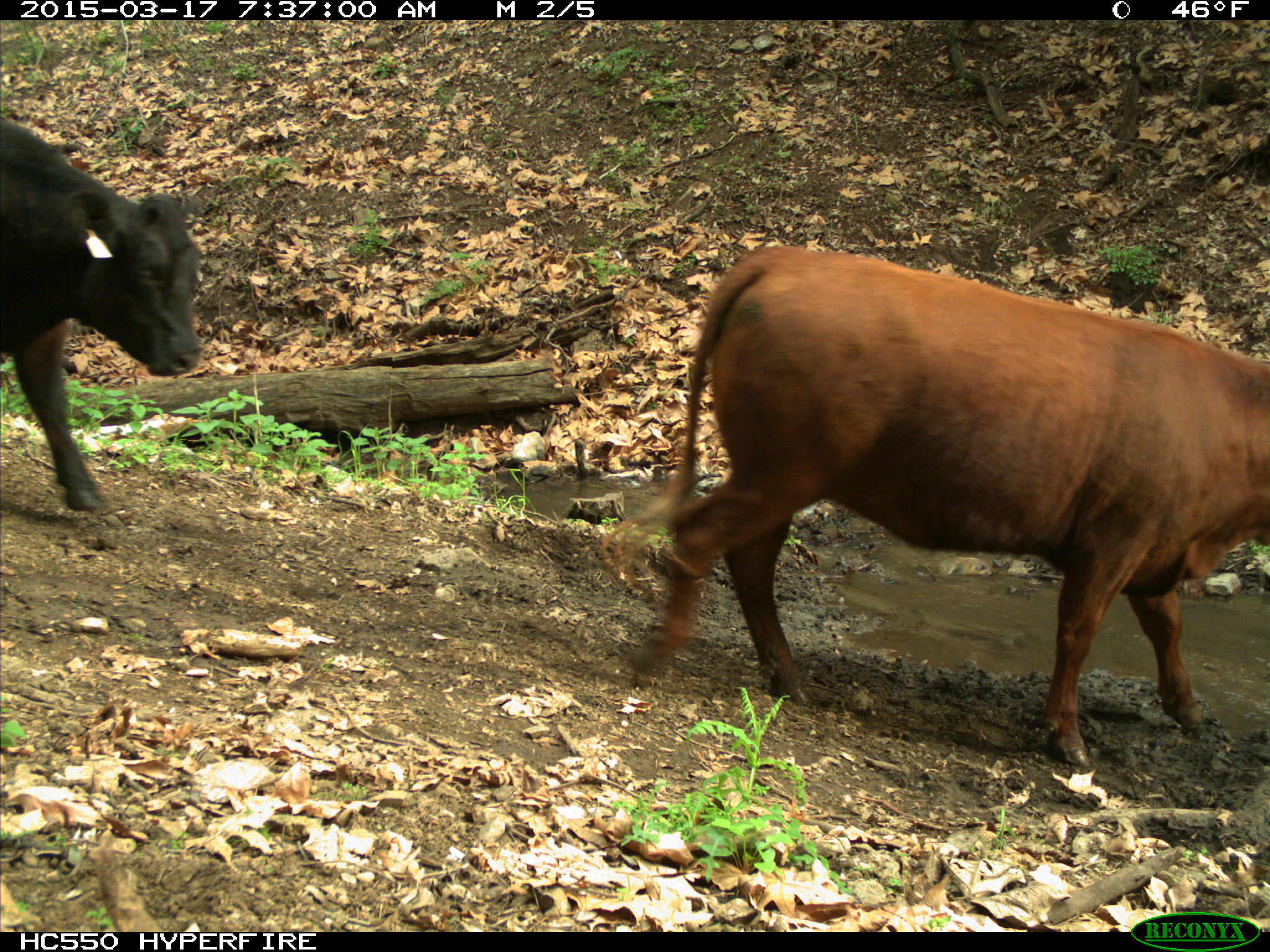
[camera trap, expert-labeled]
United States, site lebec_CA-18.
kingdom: Animalia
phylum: Chordata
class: Mammalia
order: Artiodactyla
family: Bovidae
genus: Bos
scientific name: Bos taurus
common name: domestic cow